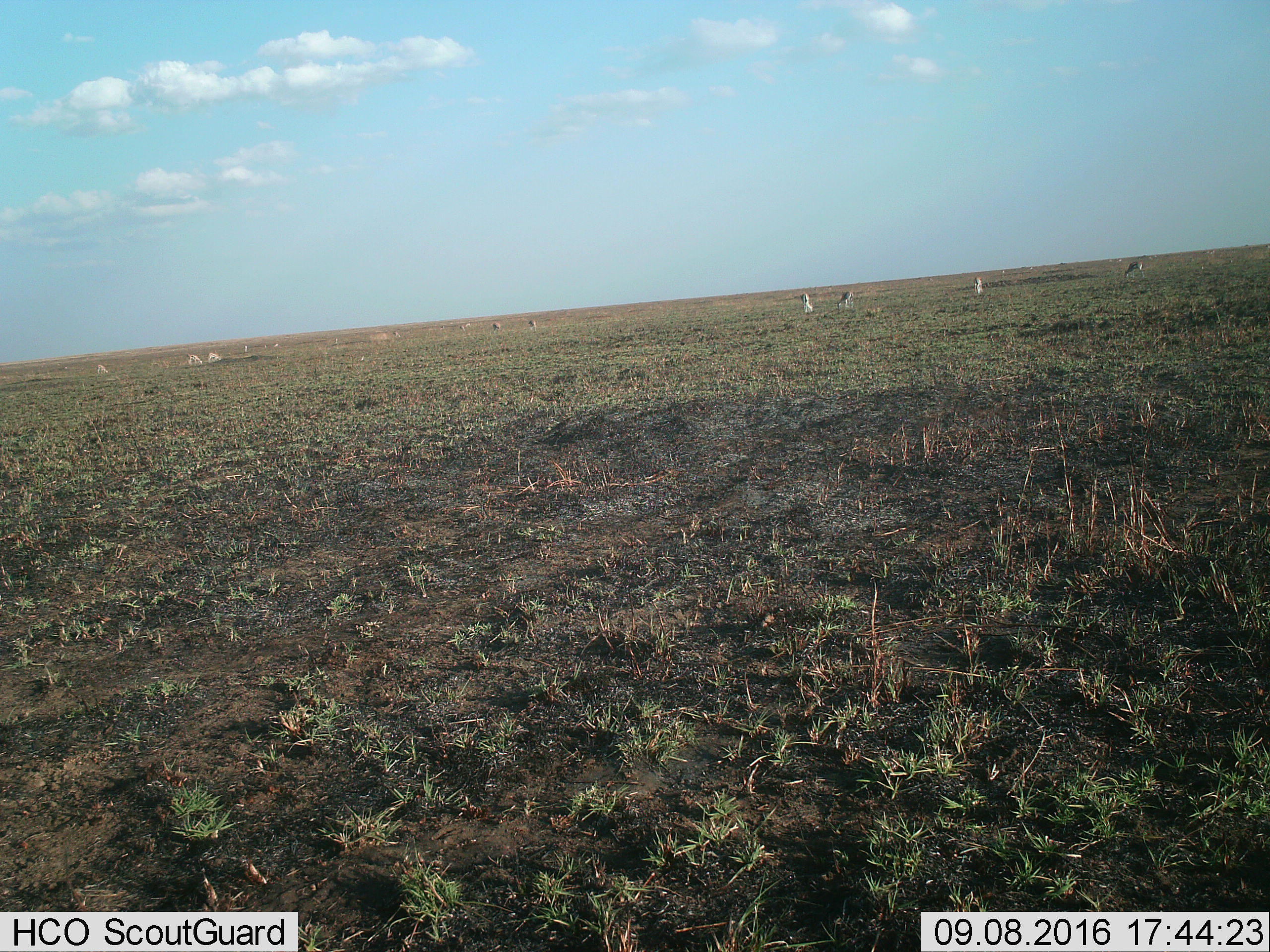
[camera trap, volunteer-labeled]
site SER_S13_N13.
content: unidentified animal